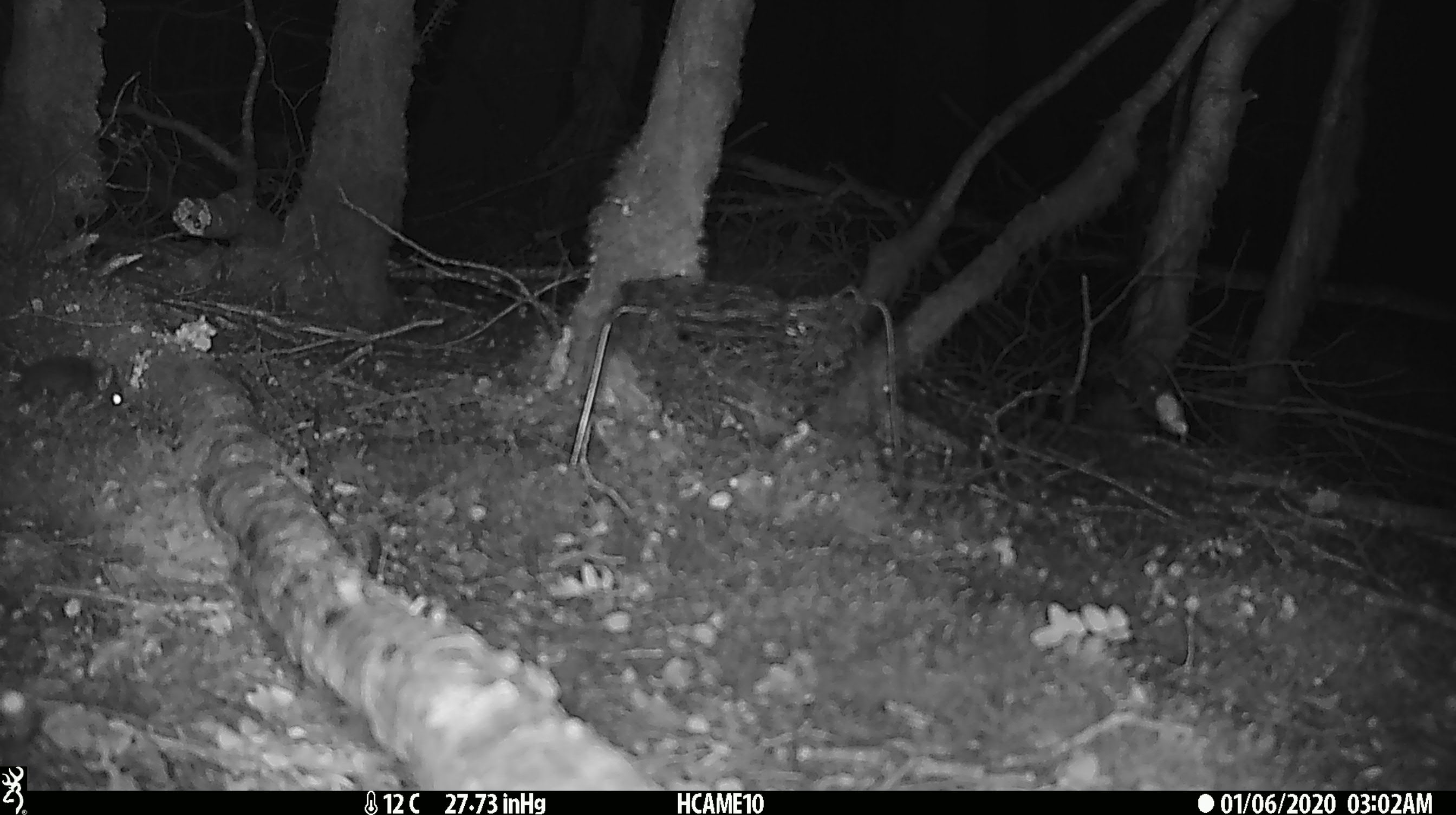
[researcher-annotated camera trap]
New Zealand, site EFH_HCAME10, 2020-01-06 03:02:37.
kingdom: Animalia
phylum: Chordata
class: Mammalia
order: Rodentia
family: Muridae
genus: Mus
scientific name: Mus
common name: mouse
Mouse (Mus).